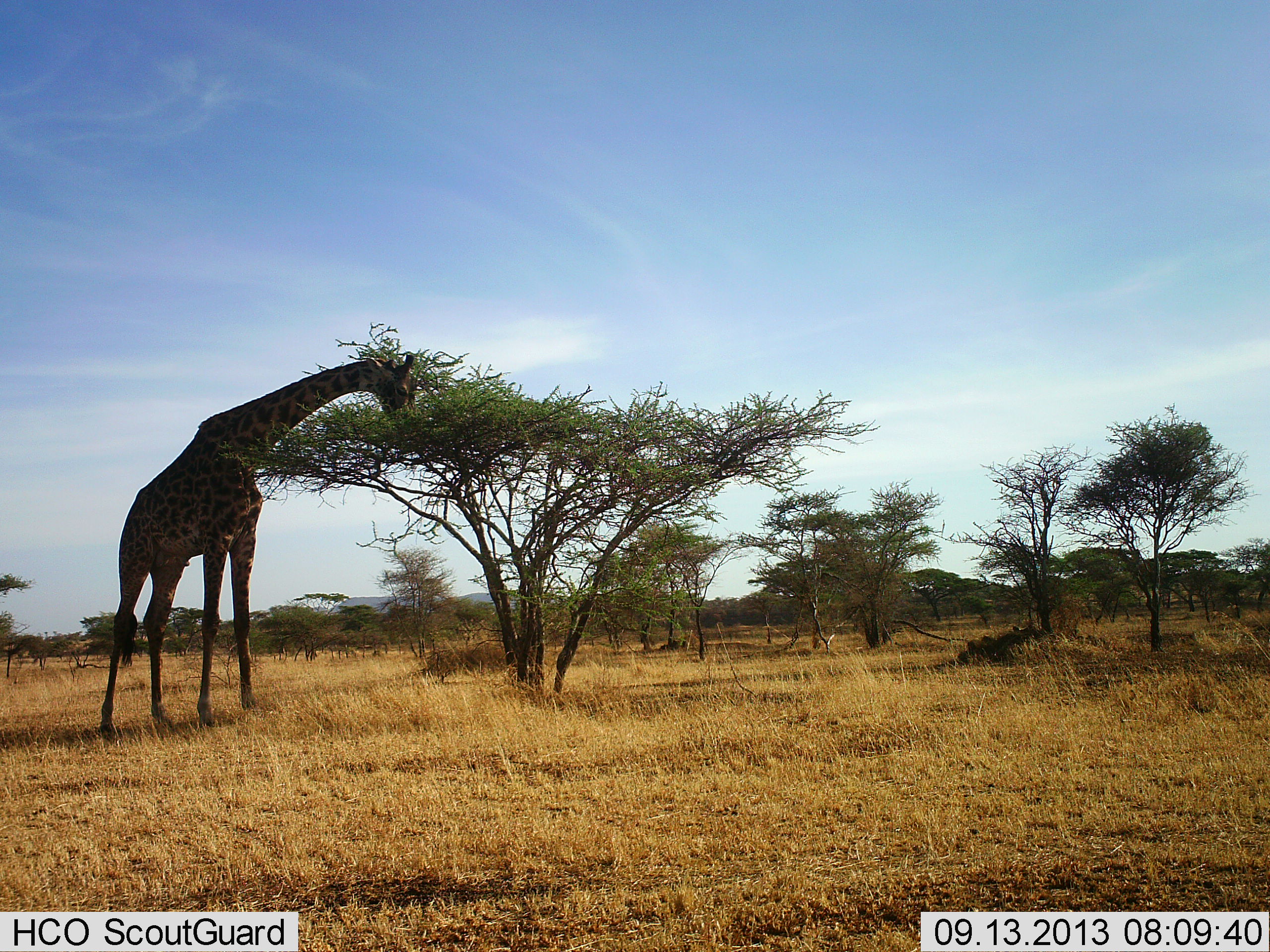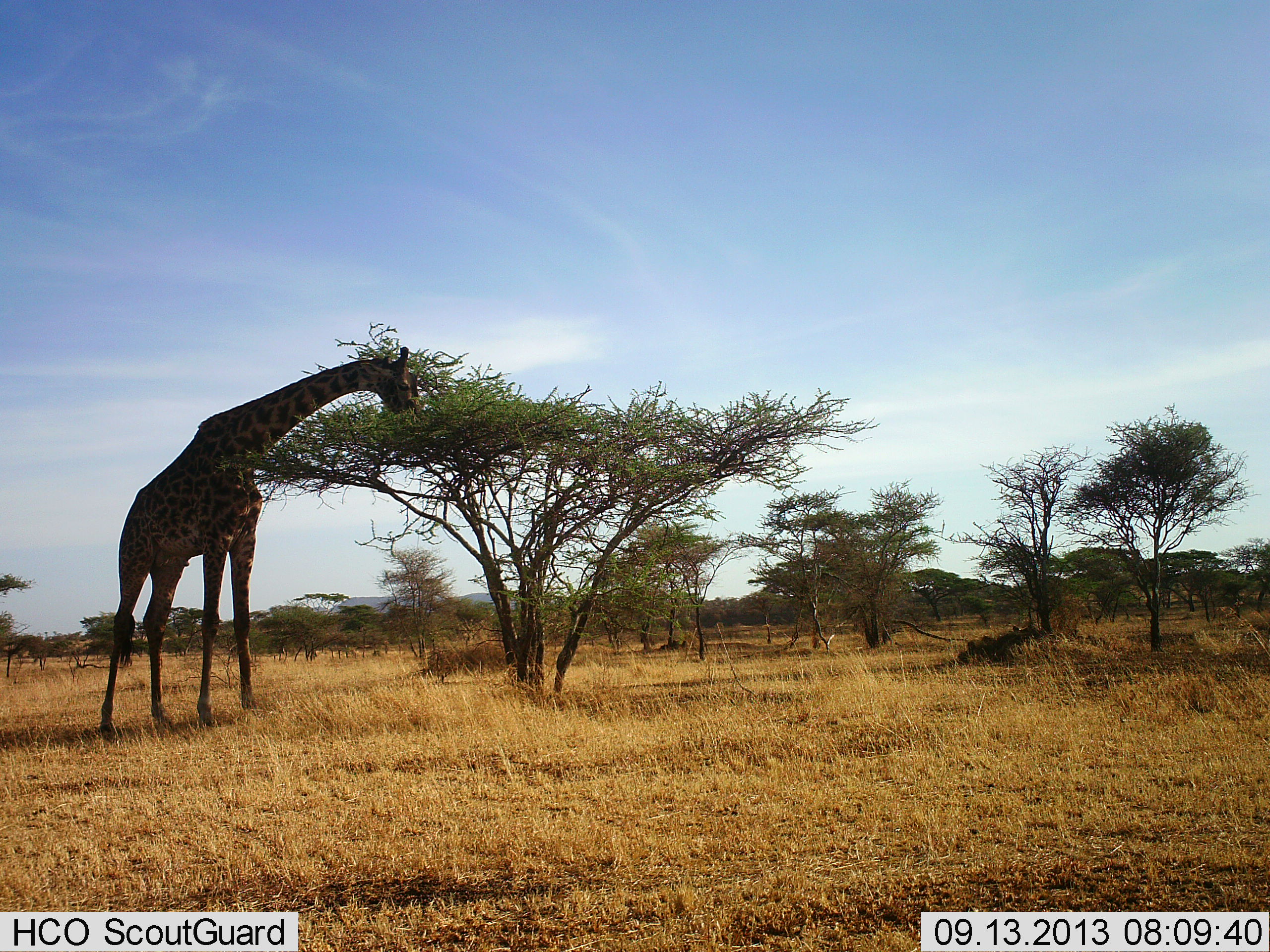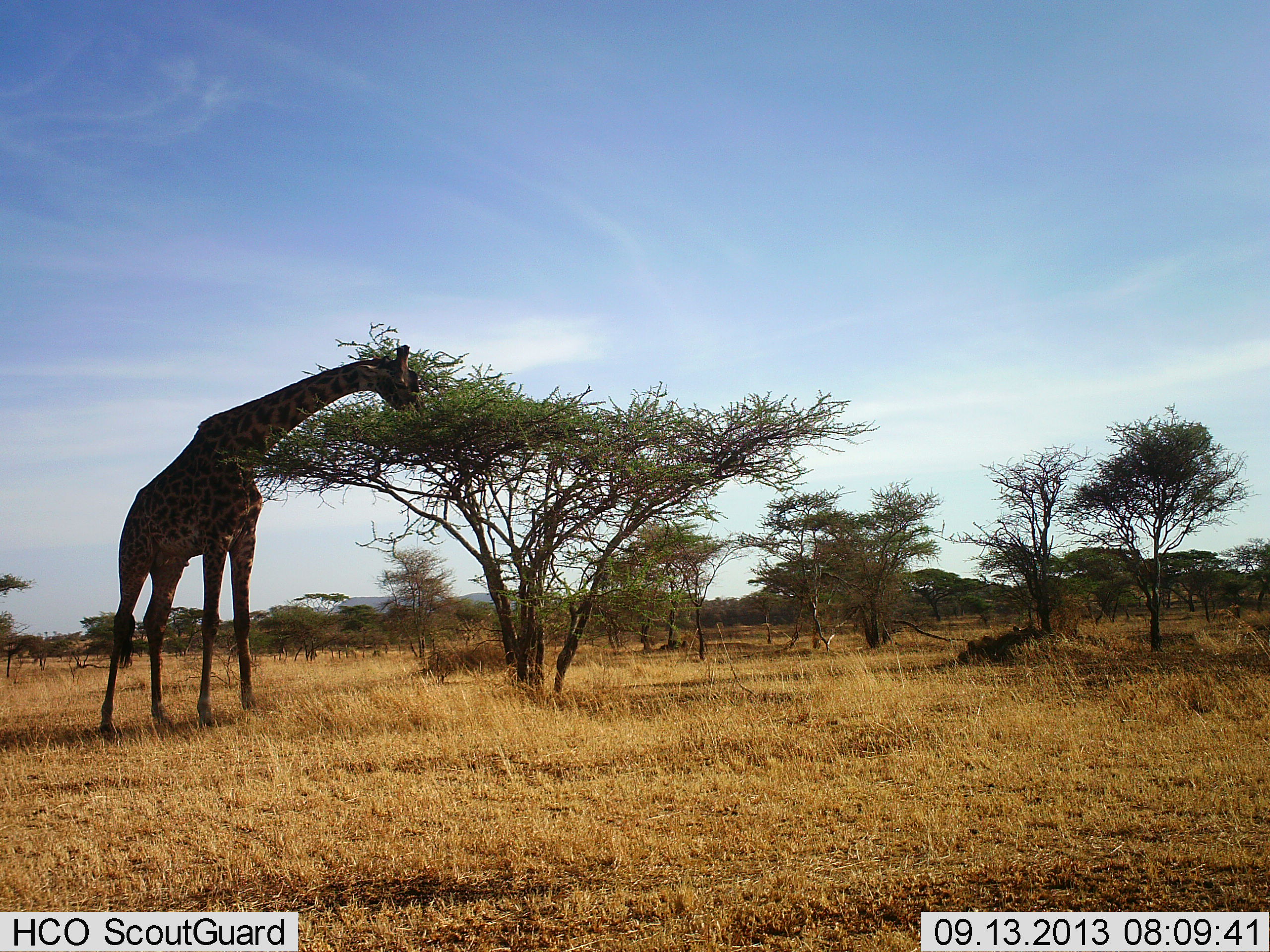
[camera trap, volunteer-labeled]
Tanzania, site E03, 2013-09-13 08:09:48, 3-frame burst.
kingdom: Animalia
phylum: Chordata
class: Mammalia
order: Artiodactyla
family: Giraffidae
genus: Giraffa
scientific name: Giraffa camelopardalis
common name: giraffe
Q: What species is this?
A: Giraffe (Giraffa camelopardalis).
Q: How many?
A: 1.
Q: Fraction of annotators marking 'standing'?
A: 24%.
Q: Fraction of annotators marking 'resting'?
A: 0%.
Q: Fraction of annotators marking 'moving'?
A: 0%.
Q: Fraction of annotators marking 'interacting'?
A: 0%.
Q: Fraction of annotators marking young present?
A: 0%.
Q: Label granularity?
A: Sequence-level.